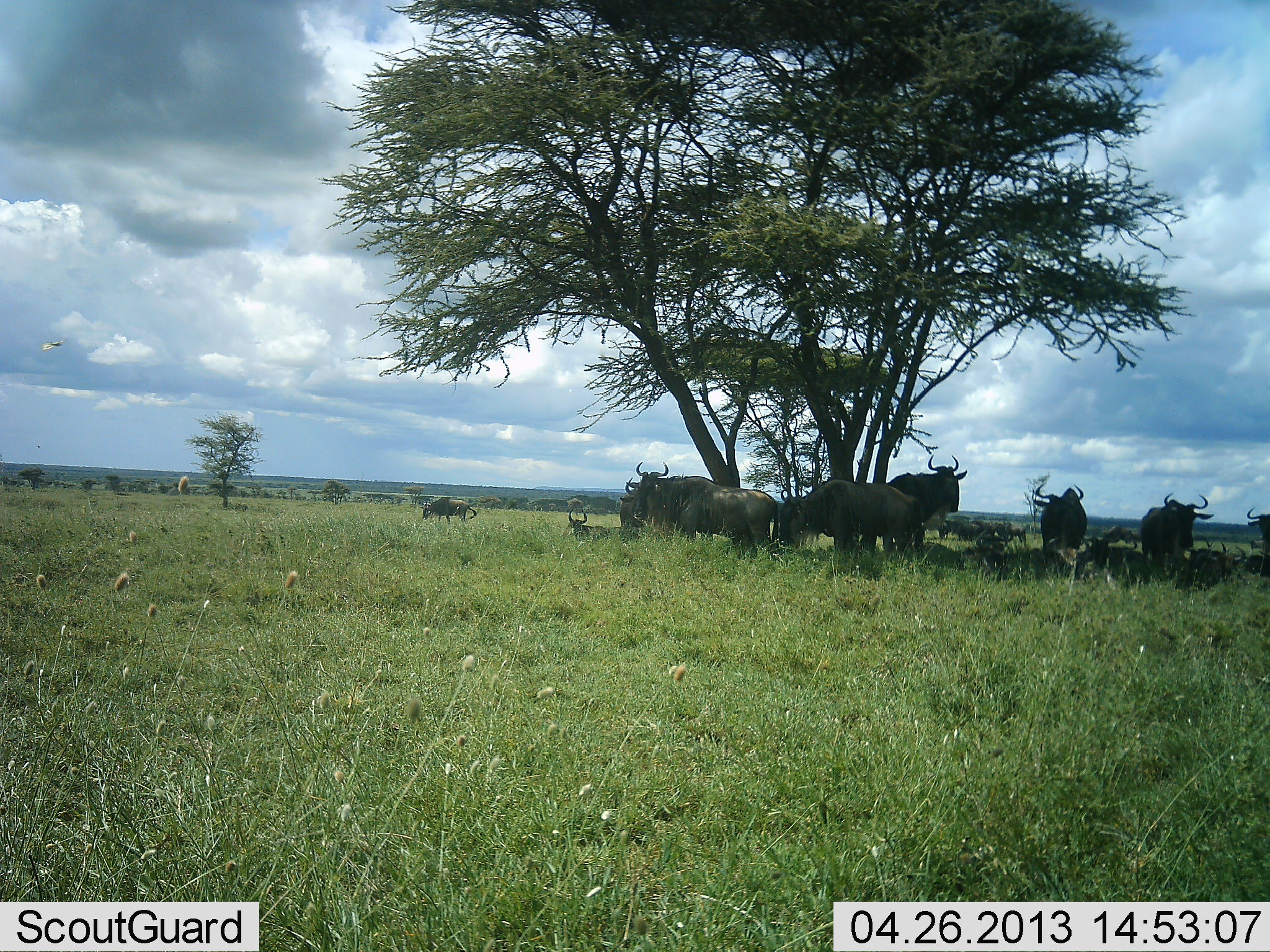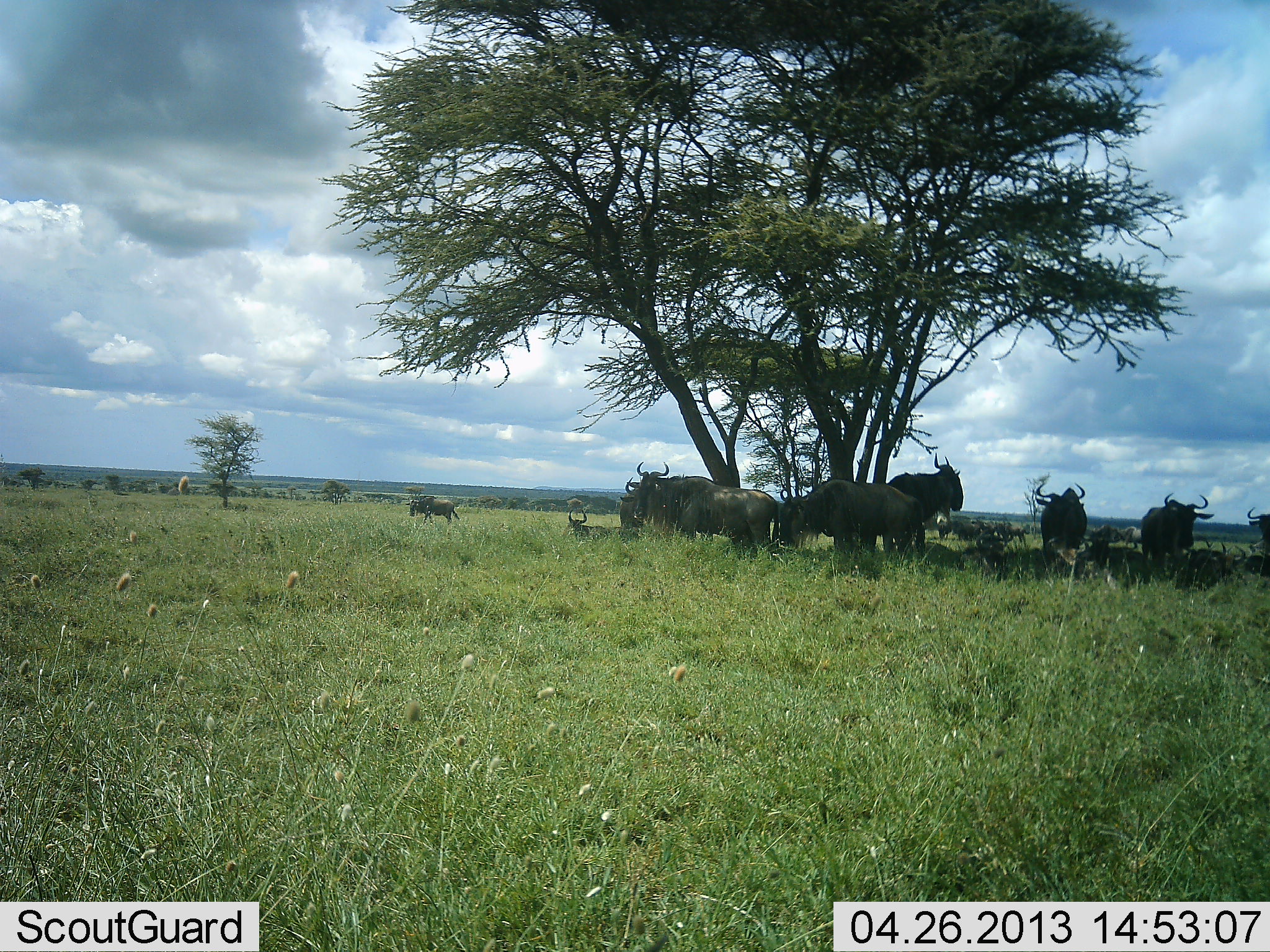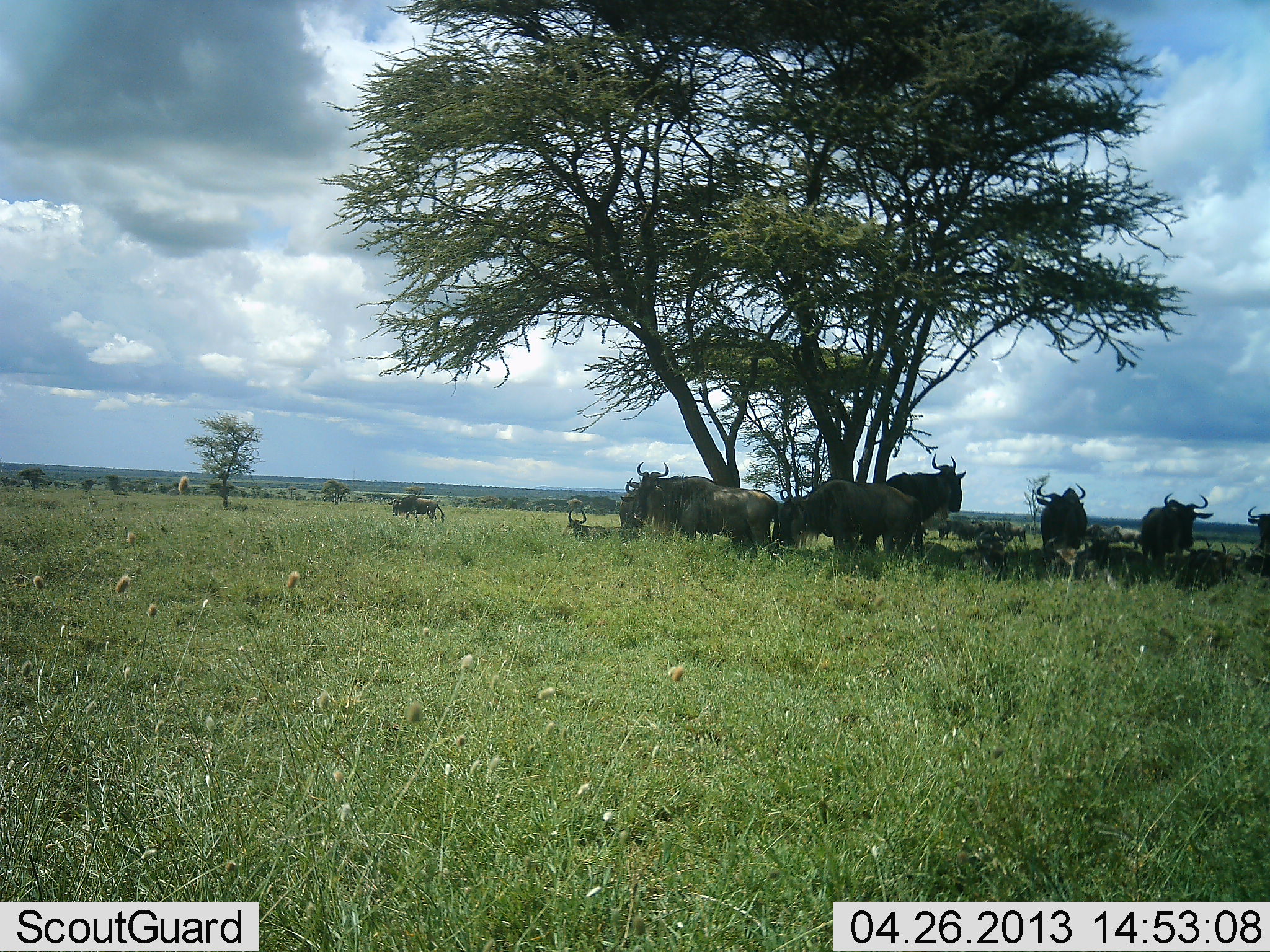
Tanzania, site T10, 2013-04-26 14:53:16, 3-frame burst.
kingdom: Animalia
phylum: Chordata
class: Mammalia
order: Artiodactyla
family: Bovidae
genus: Connochaetes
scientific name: Connochaetes taurinus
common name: blue wildebeest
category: wildebeest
Wildebeest (blue wildebeest) (Connochaetes taurinus), count 11-50. Behavior (volunteer vote fractions): standing 83%, resting 71%, moving 46%, interacting 17%. Young present (vote fraction): 4%. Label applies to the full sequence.